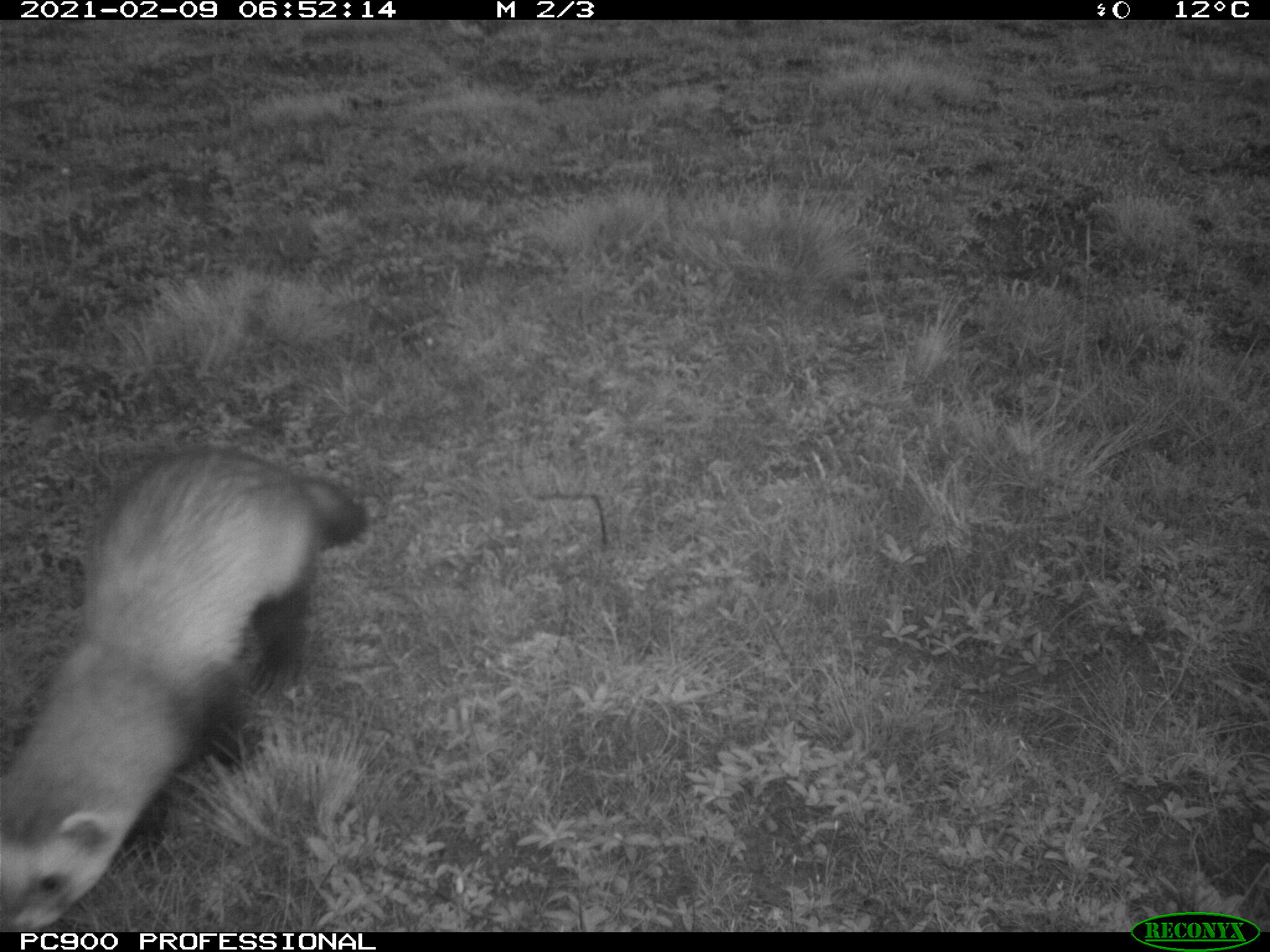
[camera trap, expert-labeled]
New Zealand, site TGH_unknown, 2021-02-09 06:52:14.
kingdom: Animalia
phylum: Chordata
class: Mammalia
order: Carnivora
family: Mustelidae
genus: Mustela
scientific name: Mustela furo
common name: ferret